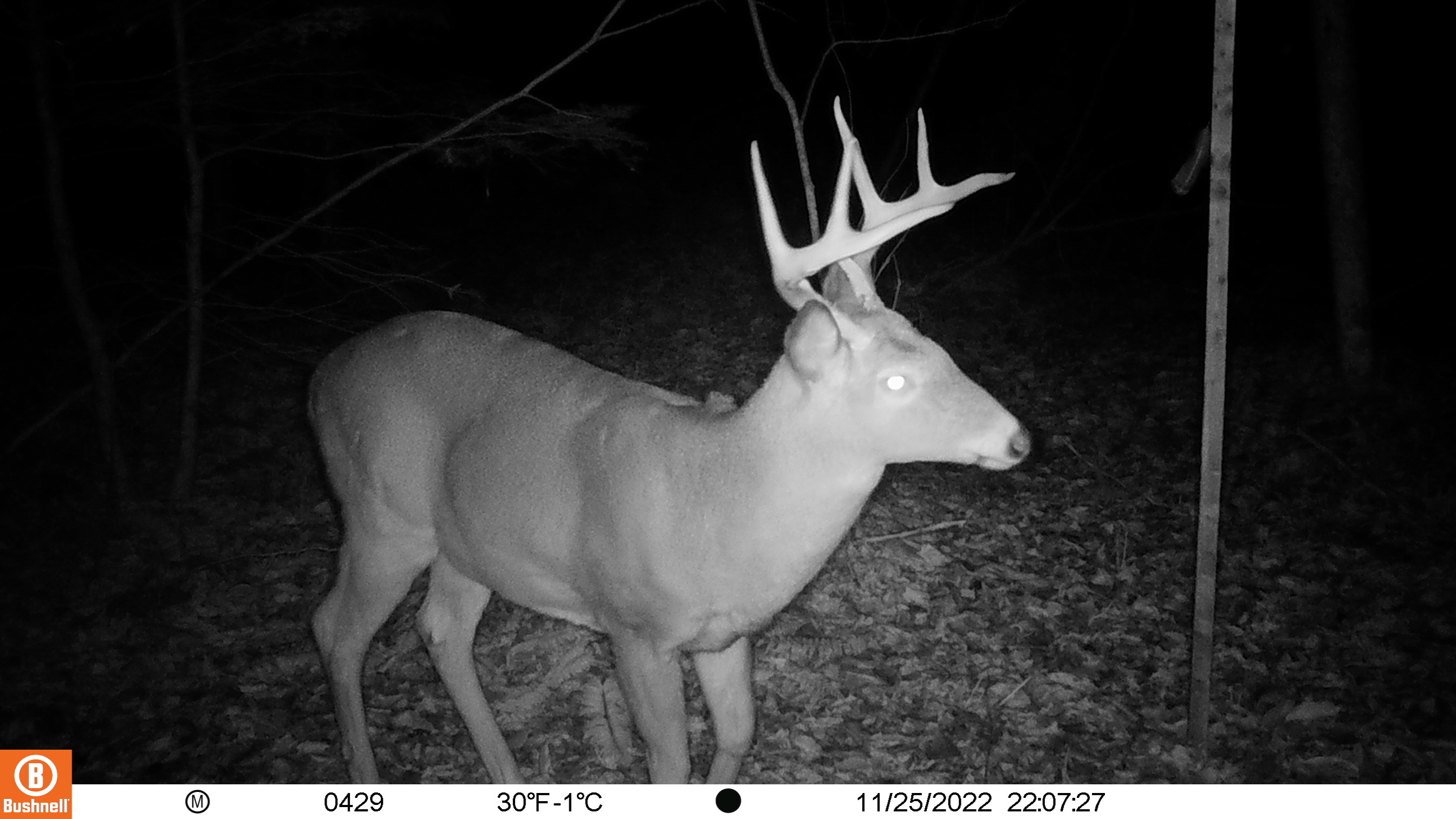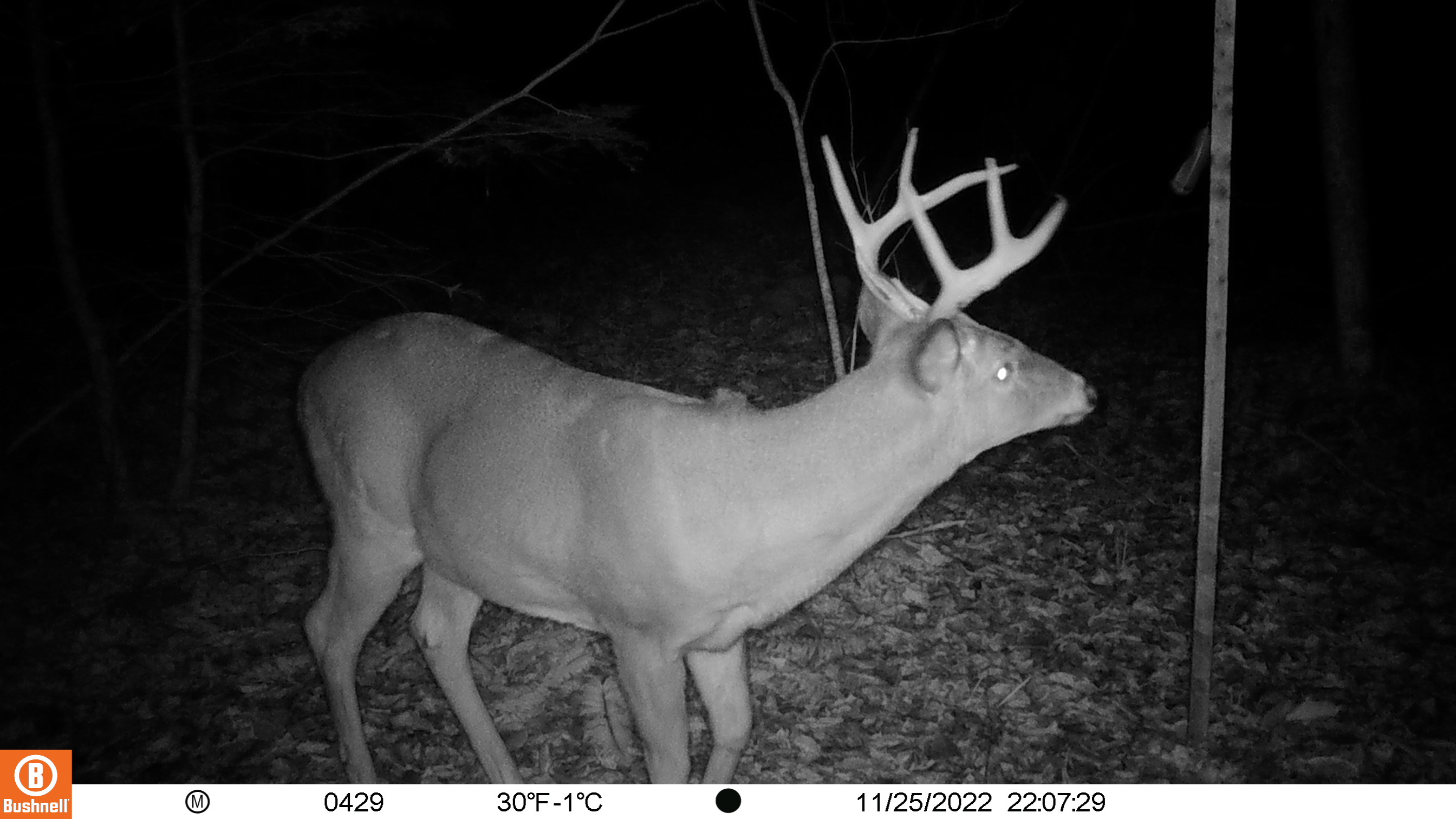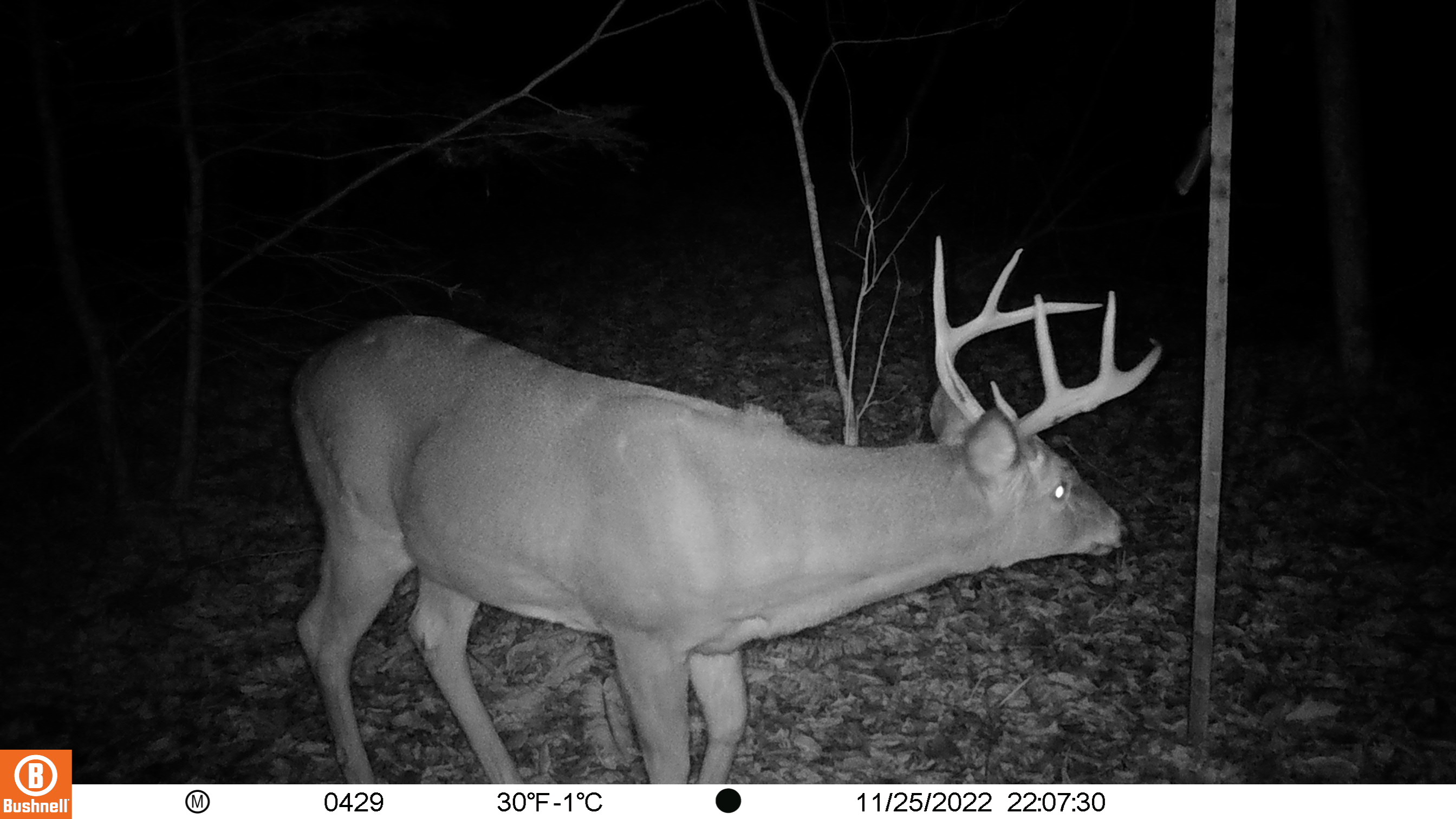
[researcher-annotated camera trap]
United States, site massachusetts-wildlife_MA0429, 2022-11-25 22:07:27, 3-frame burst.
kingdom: Animalia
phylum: Chordata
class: Mammalia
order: Artiodactyla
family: Cervidae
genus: Odocoileus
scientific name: Odocoileus virginianus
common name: white-tailed deer